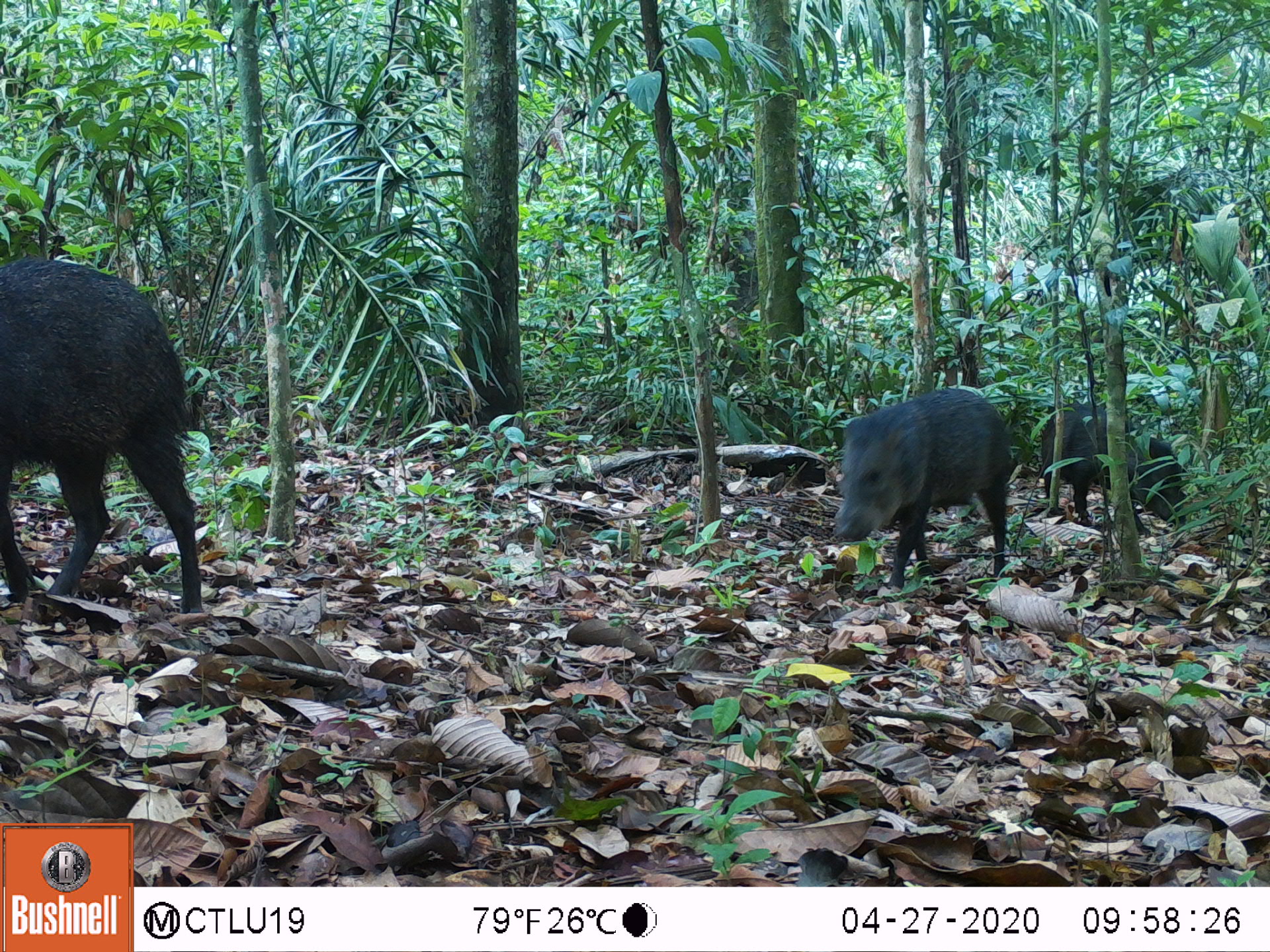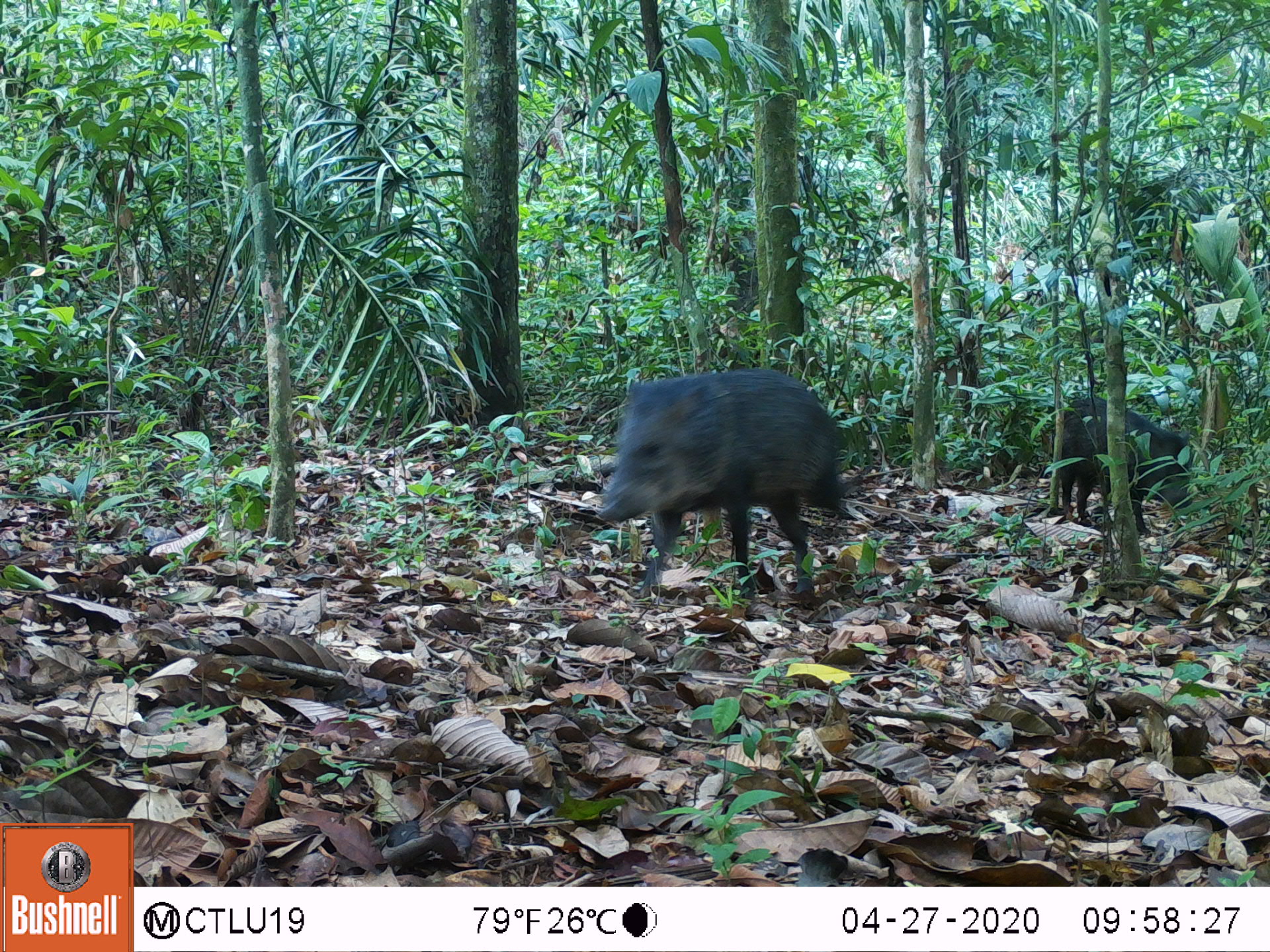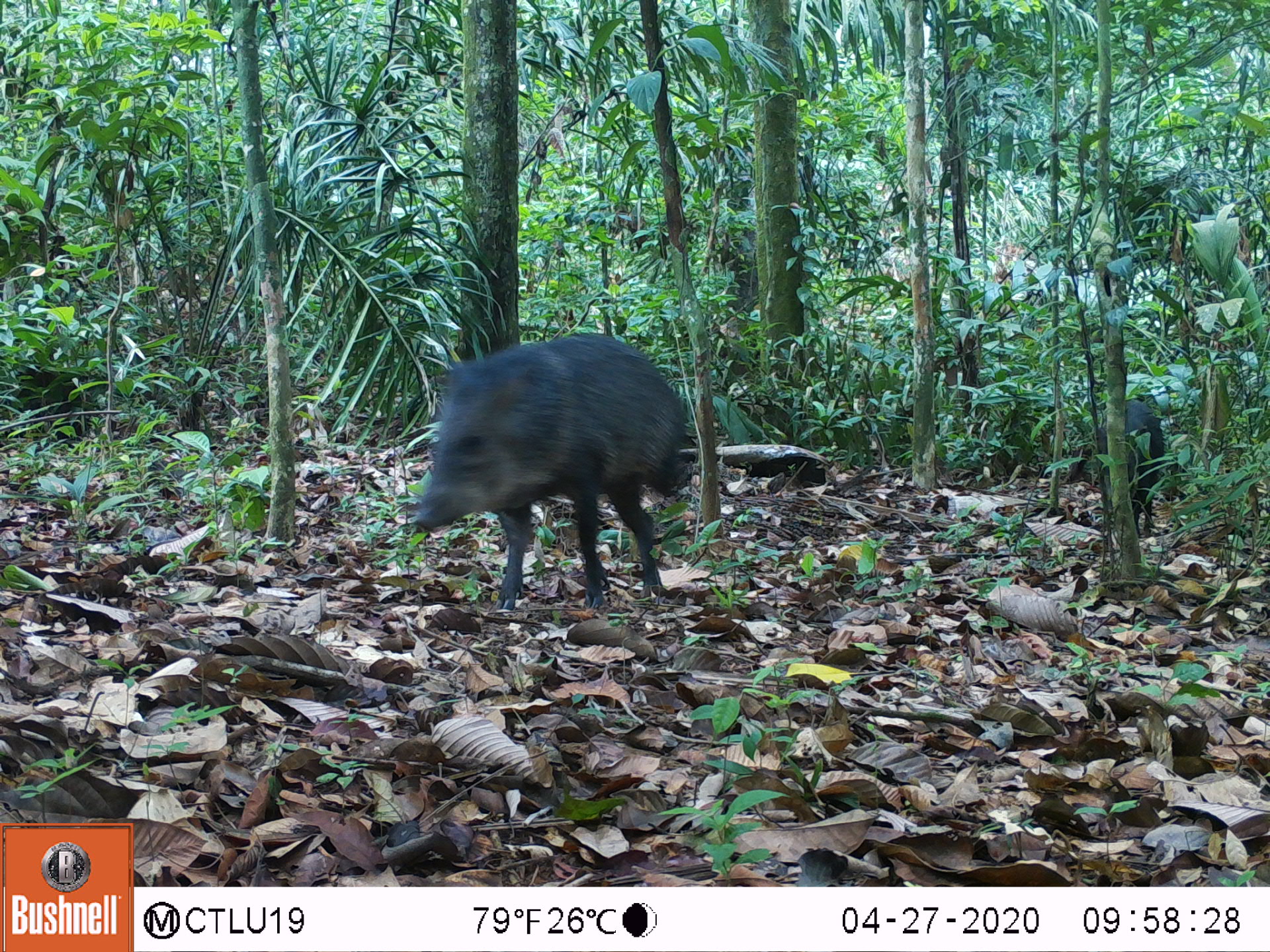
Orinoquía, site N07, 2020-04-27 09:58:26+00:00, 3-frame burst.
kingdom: Animalia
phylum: Chordata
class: Mammalia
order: Artiodactyla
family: Tayassuidae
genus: Pecari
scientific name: Pecari tajacu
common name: collared peccary